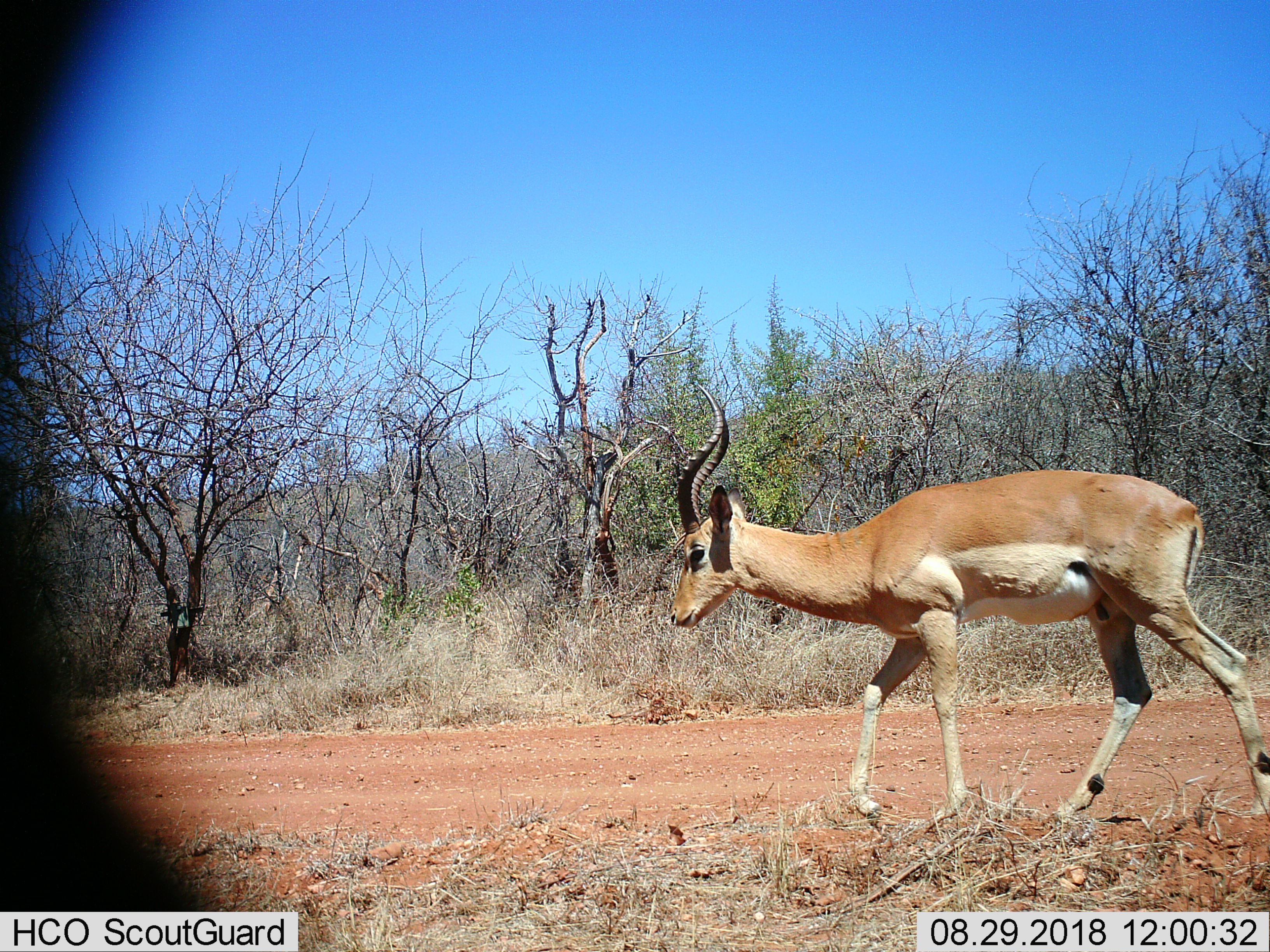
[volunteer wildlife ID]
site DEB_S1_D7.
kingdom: Animalia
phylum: Chordata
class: Mammalia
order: Artiodactyla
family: Bovidae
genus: Aepyceros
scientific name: Aepyceros melampus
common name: impala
Impala (Aepyceros melampus), count 1. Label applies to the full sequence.